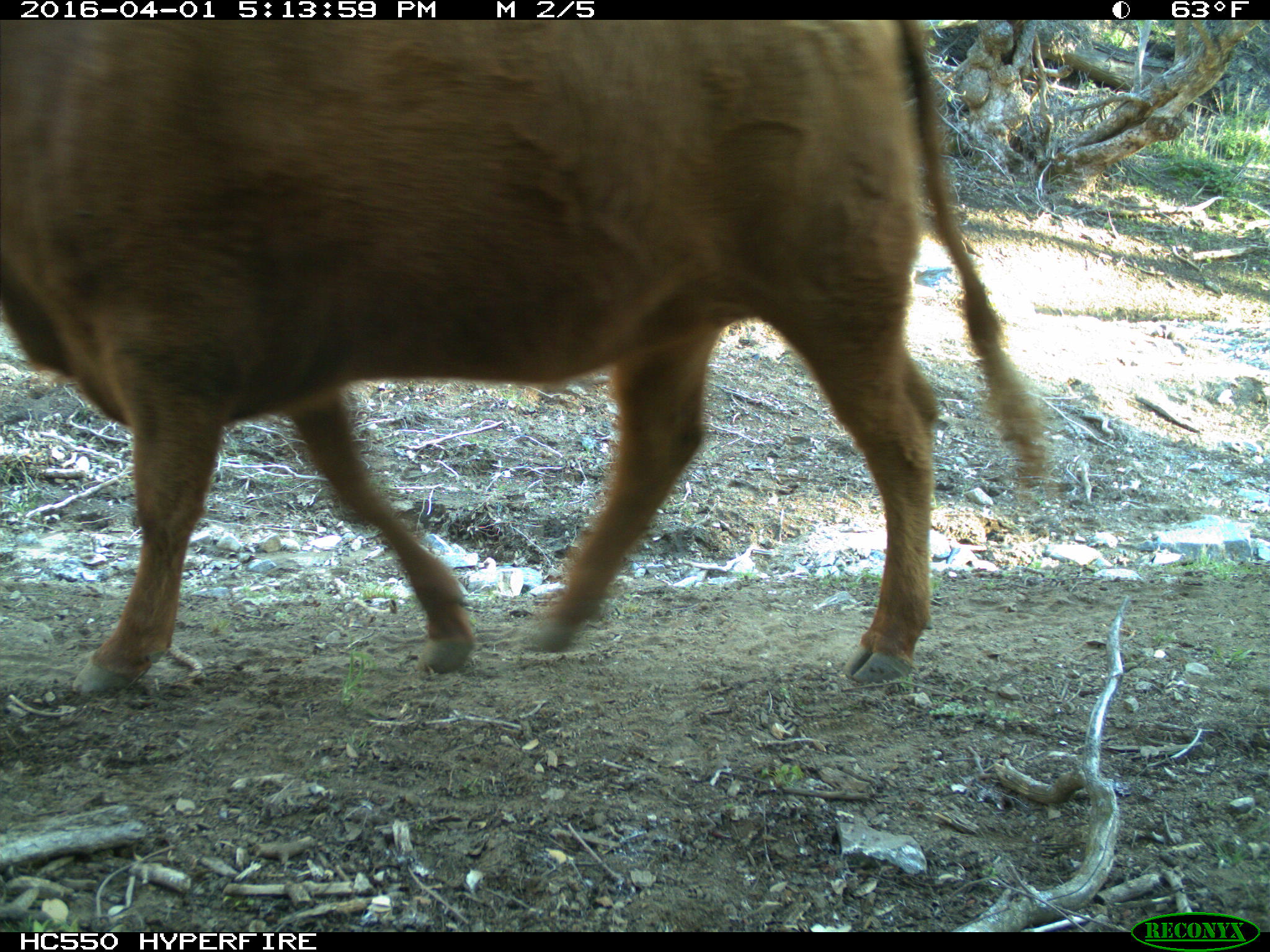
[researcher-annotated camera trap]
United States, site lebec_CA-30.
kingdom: Animalia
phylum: Chordata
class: Mammalia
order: Artiodactyla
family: Bovidae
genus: Bos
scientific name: Bos taurus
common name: domestic cow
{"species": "Bos taurus (domestic cow)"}